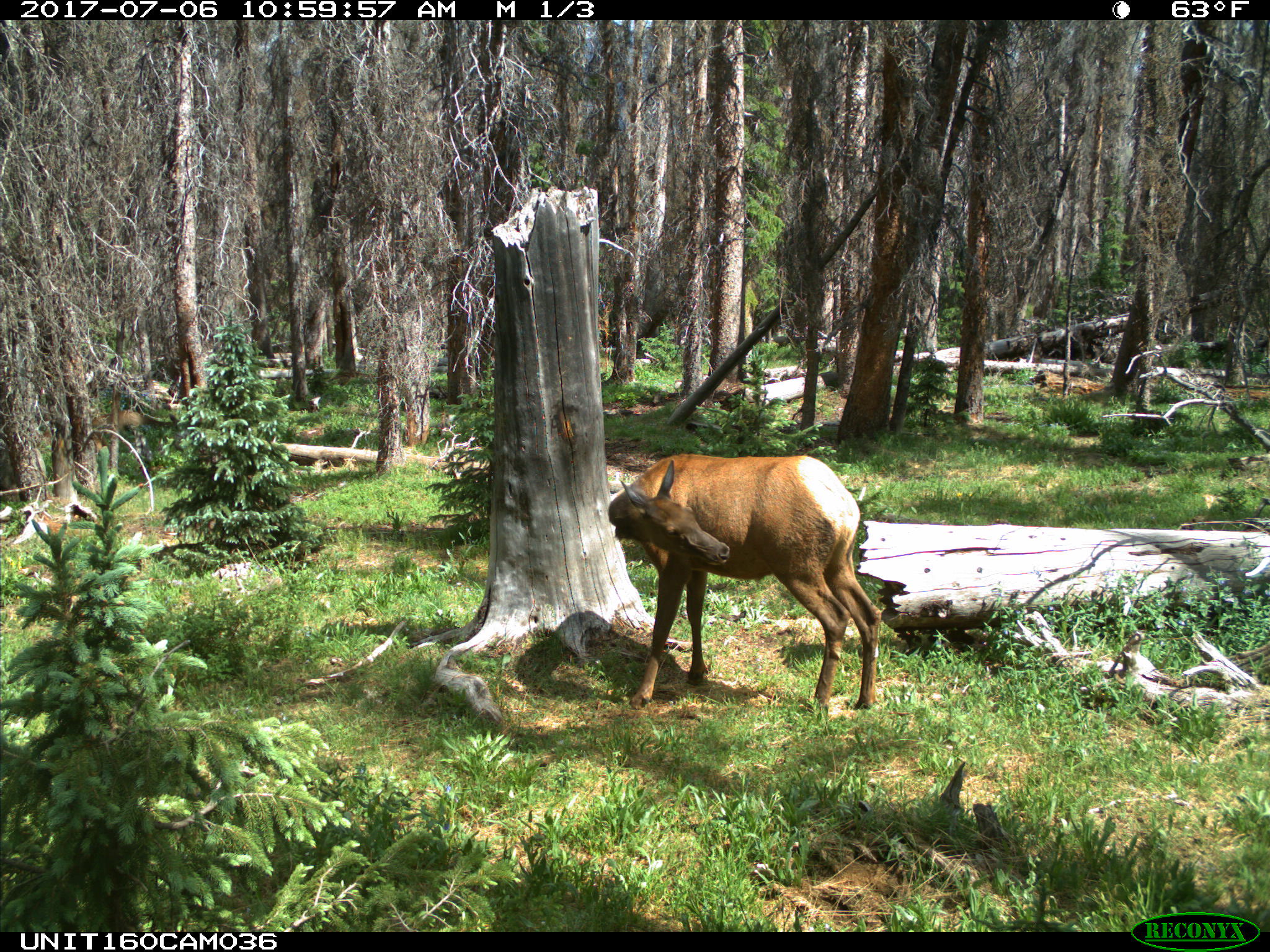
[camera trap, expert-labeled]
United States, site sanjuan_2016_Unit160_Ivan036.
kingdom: Animalia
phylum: Chordata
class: Mammalia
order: Artiodactyla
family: Cervidae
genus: Cervus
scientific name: Cervus elaphus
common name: red deer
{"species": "Cervus elaphus (red deer)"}